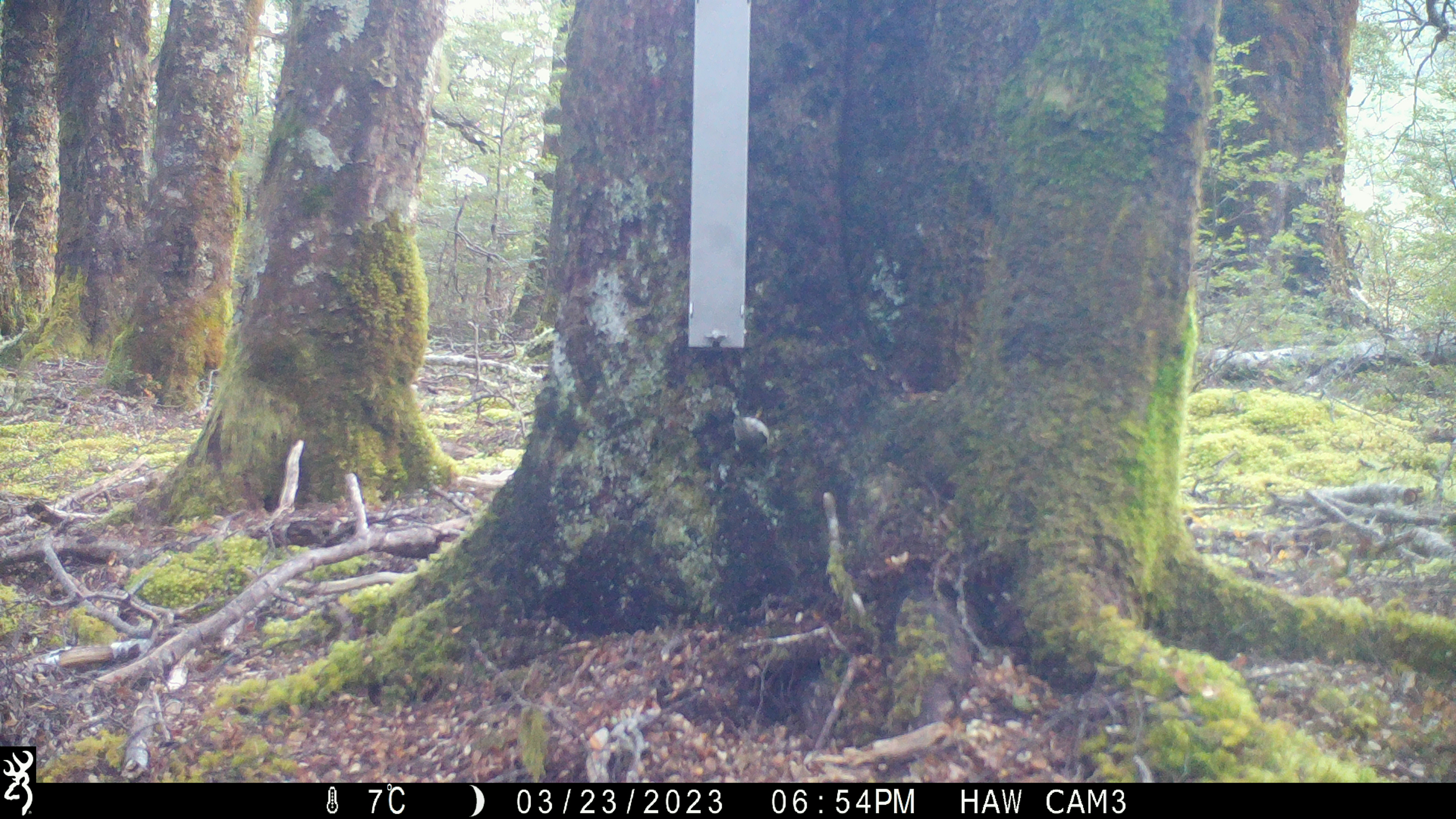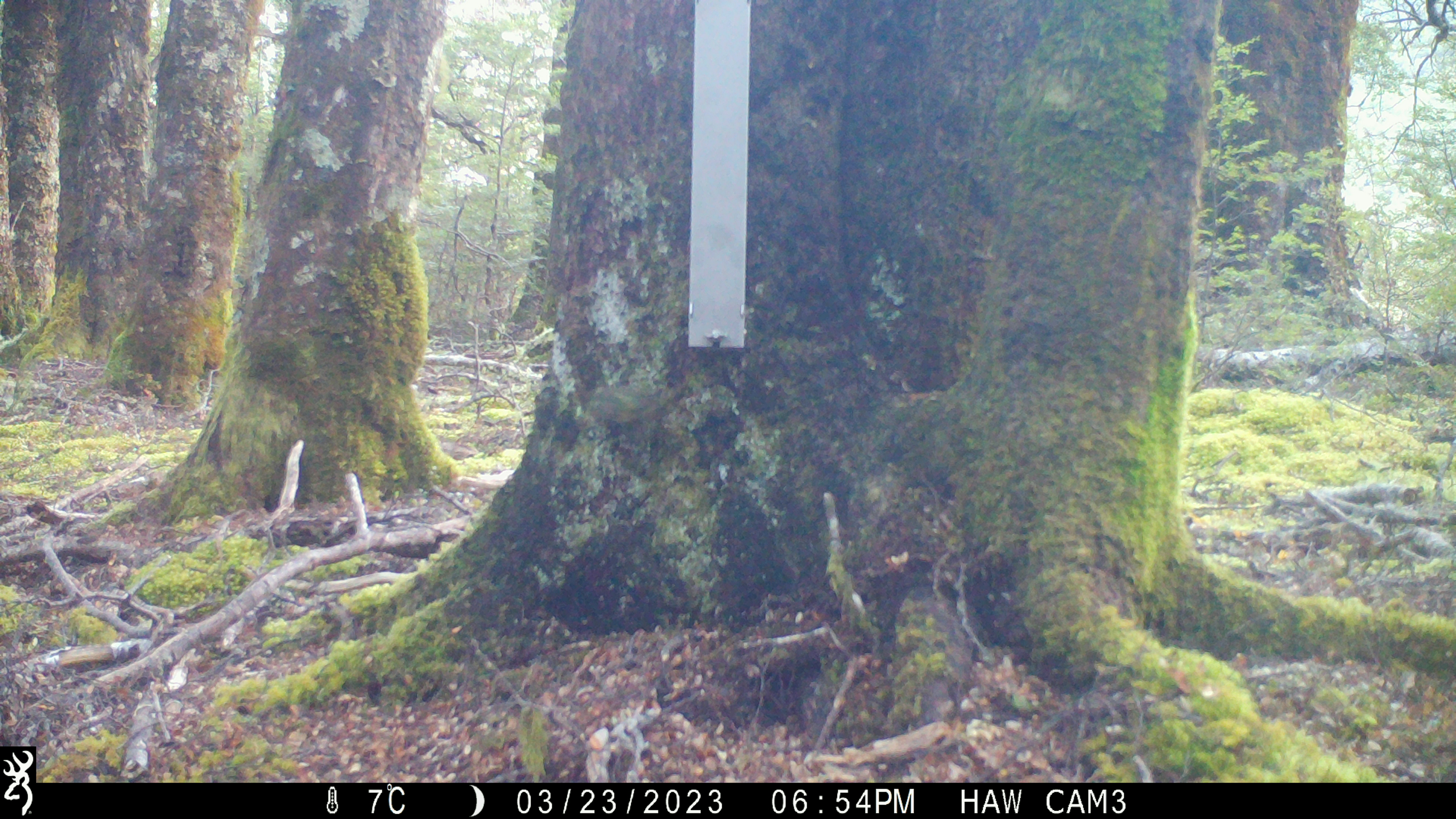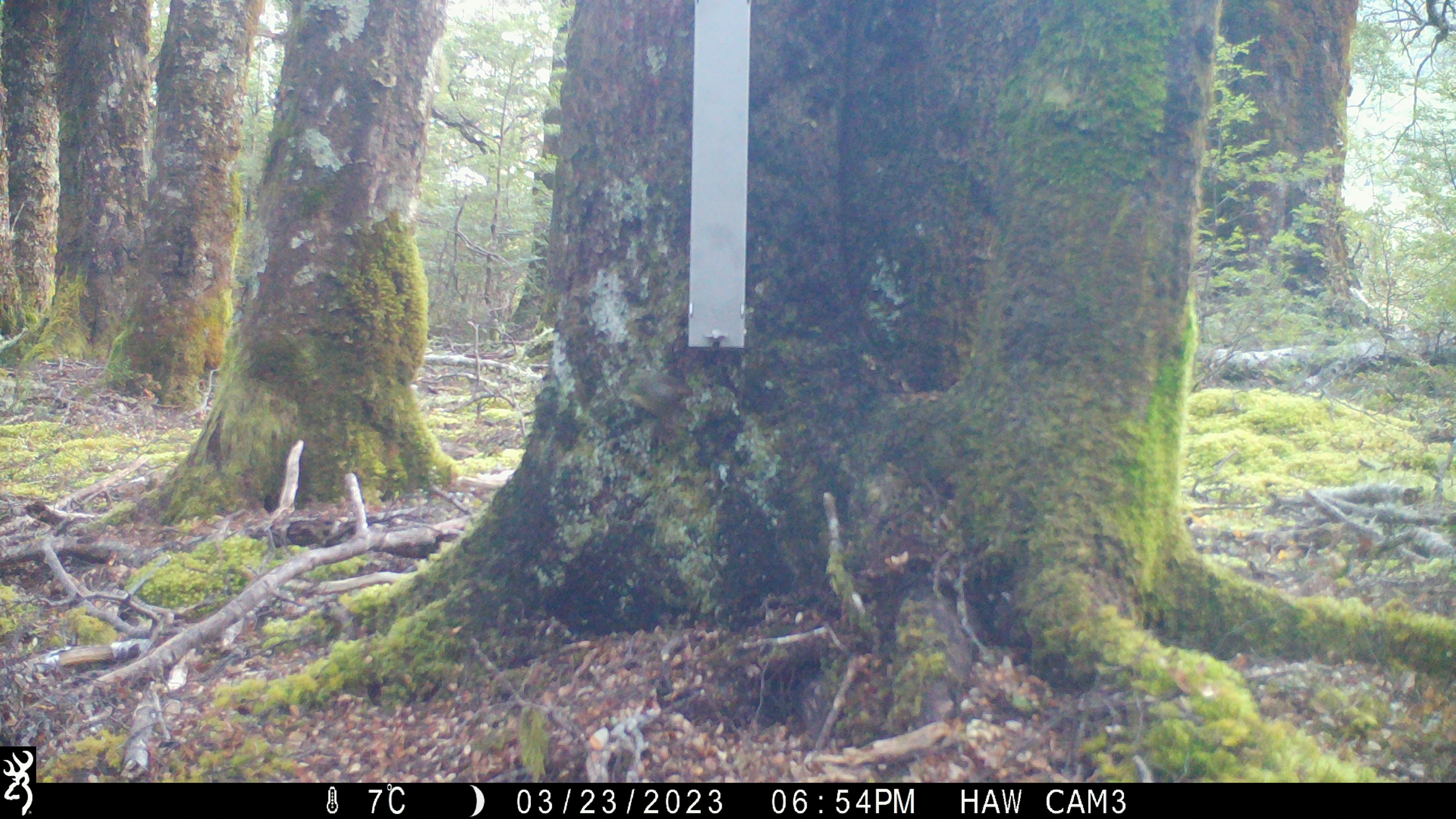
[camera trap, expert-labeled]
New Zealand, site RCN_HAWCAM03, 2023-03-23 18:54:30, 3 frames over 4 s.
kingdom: Animalia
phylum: Chordata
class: Aves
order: Passeriformes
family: Acanthisittidae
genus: Acanthisitta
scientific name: Acanthisitta chloris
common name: rifleman